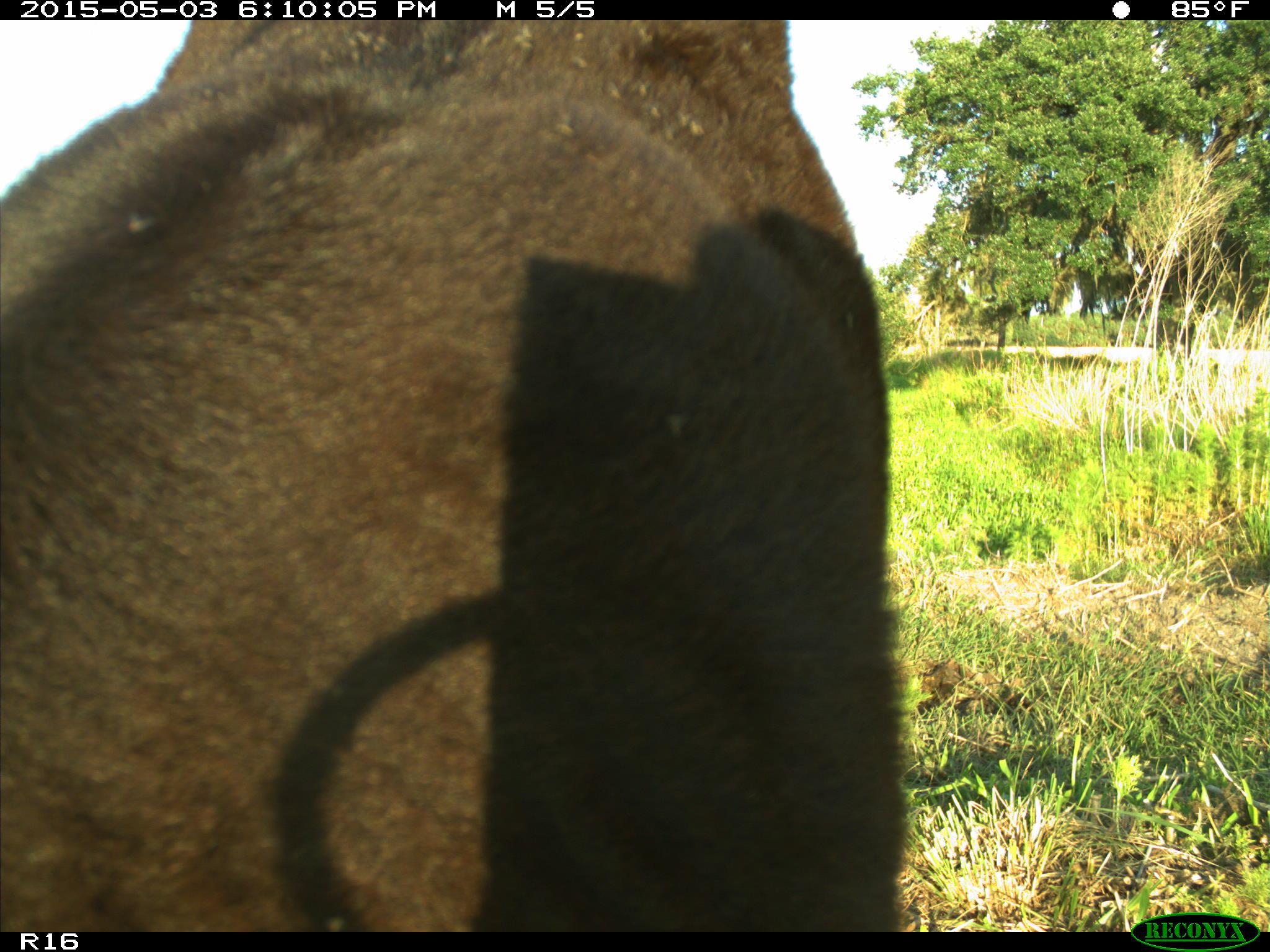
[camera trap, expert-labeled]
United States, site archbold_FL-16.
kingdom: Animalia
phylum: Chordata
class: Mammalia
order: Artiodactyla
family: Bovidae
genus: Bos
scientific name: Bos taurus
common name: domestic cow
Bos taurus (domestic cow).